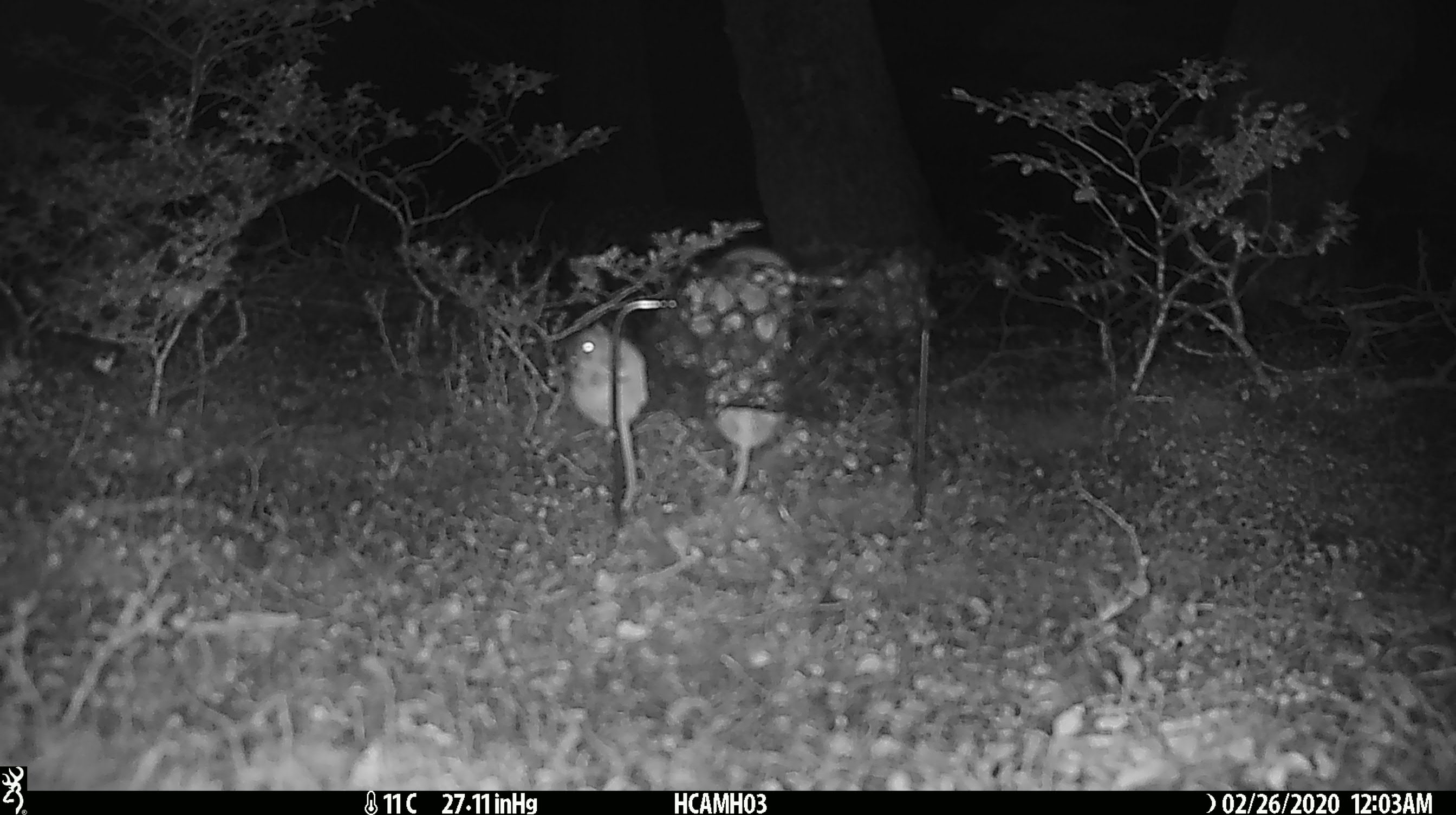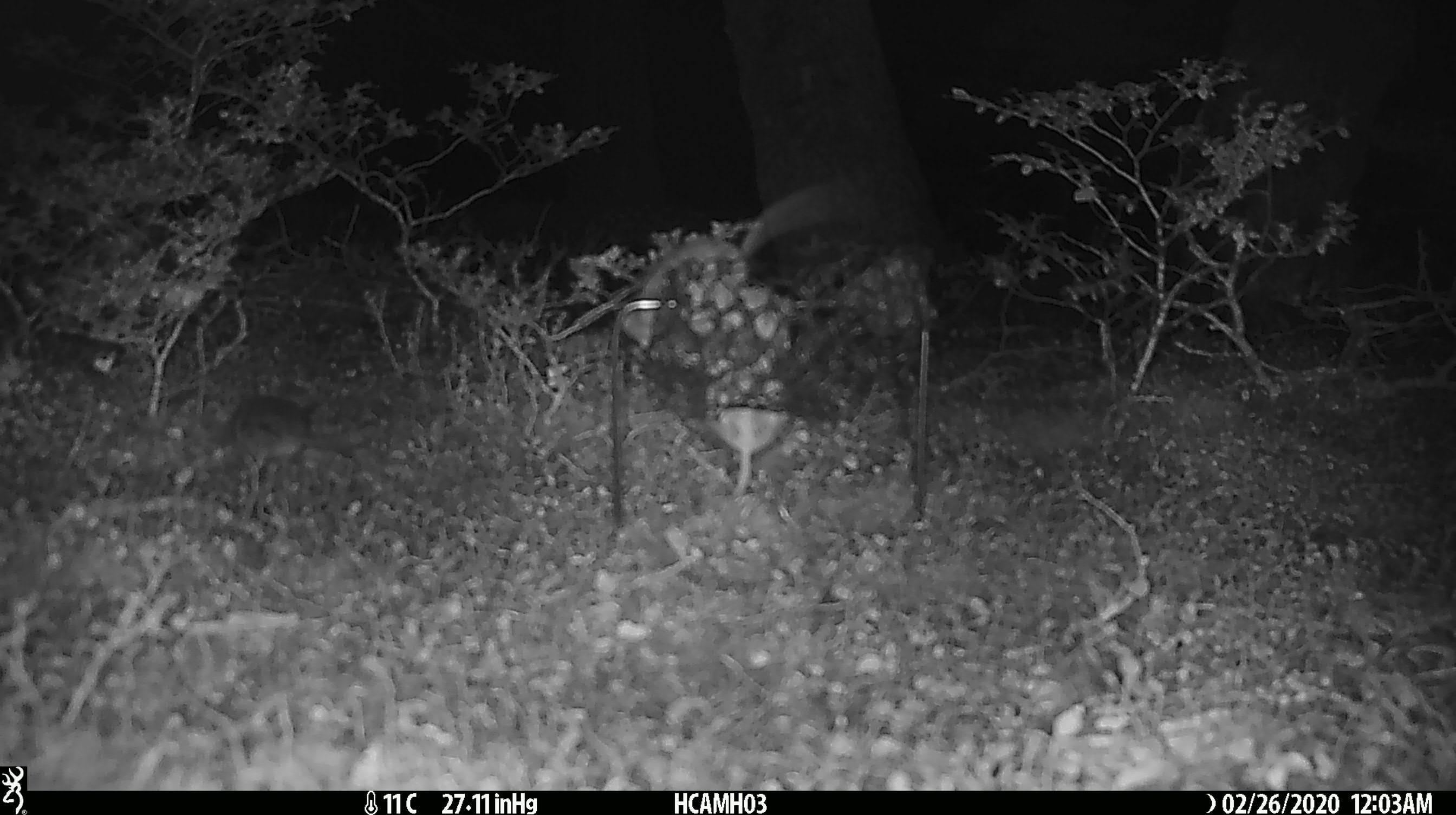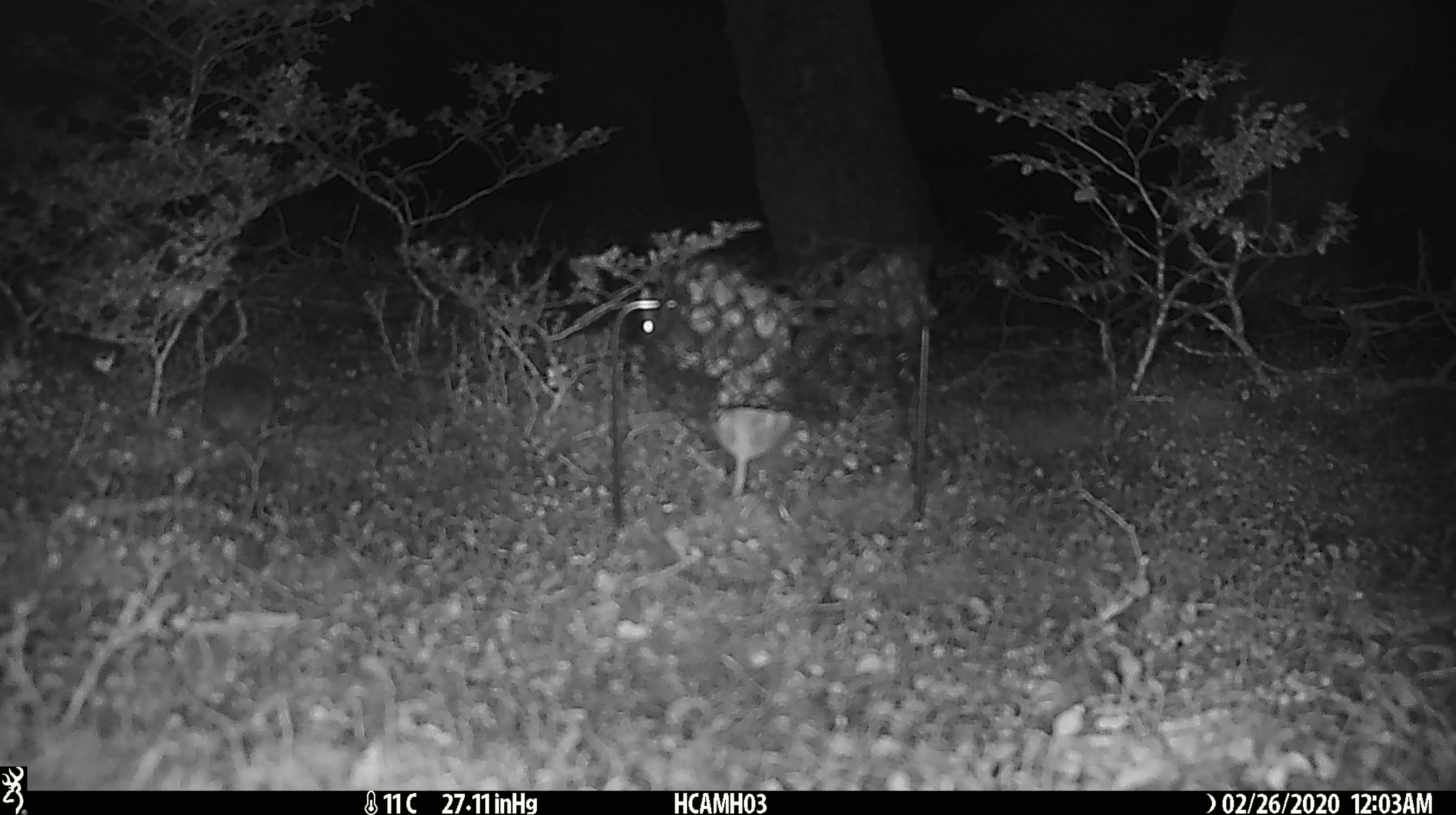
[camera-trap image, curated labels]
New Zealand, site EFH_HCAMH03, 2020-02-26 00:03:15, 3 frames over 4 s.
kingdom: Animalia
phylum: Chordata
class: Mammalia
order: Rodentia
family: Muridae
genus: Mus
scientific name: Mus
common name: mouse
Mouse (Mus).